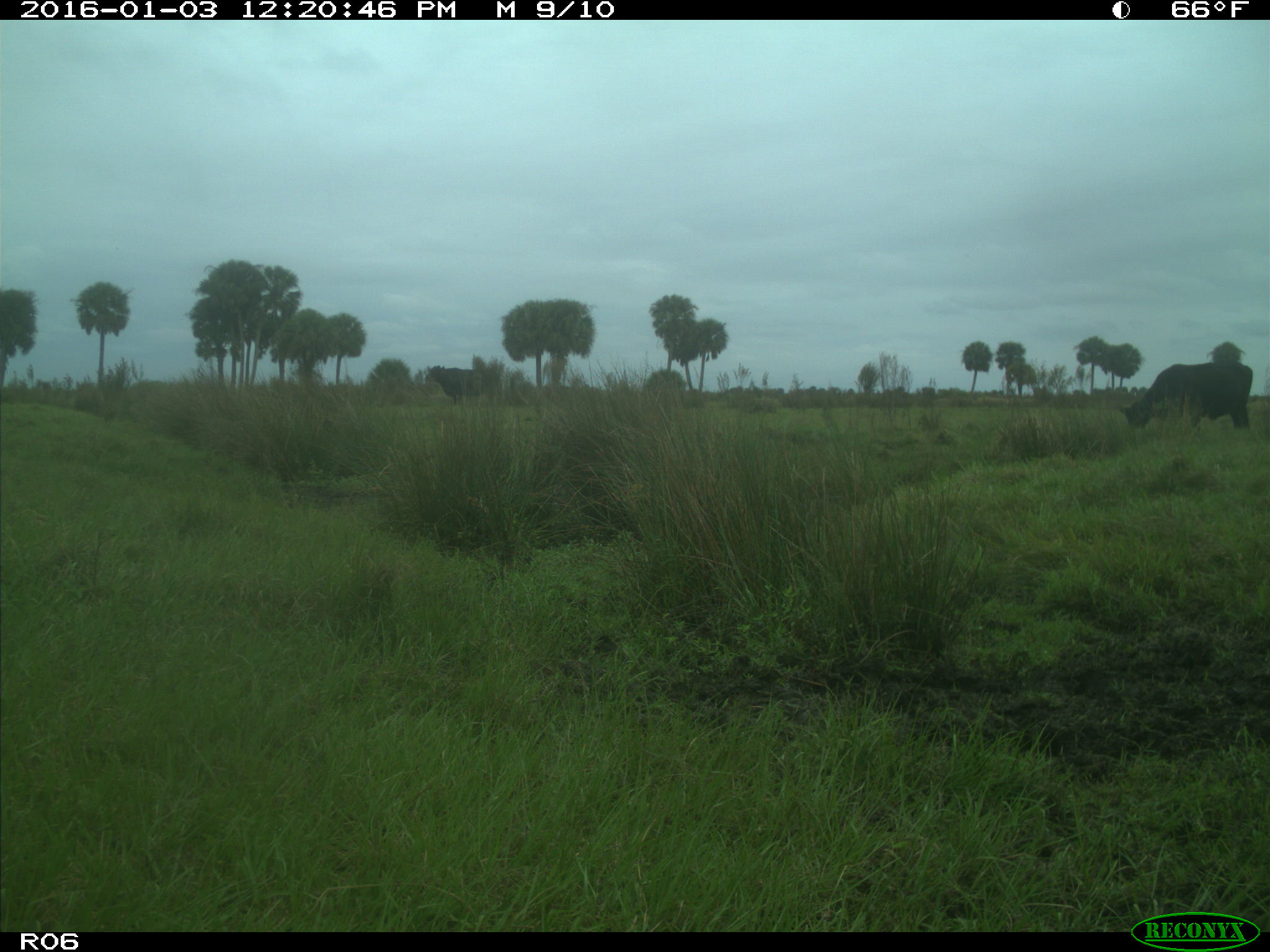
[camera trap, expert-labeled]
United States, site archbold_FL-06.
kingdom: Animalia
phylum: Chordata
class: Mammalia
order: Artiodactyla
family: Bovidae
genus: Bos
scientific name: Bos taurus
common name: domestic cow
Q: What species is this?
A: Bos taurus (domestic cow).